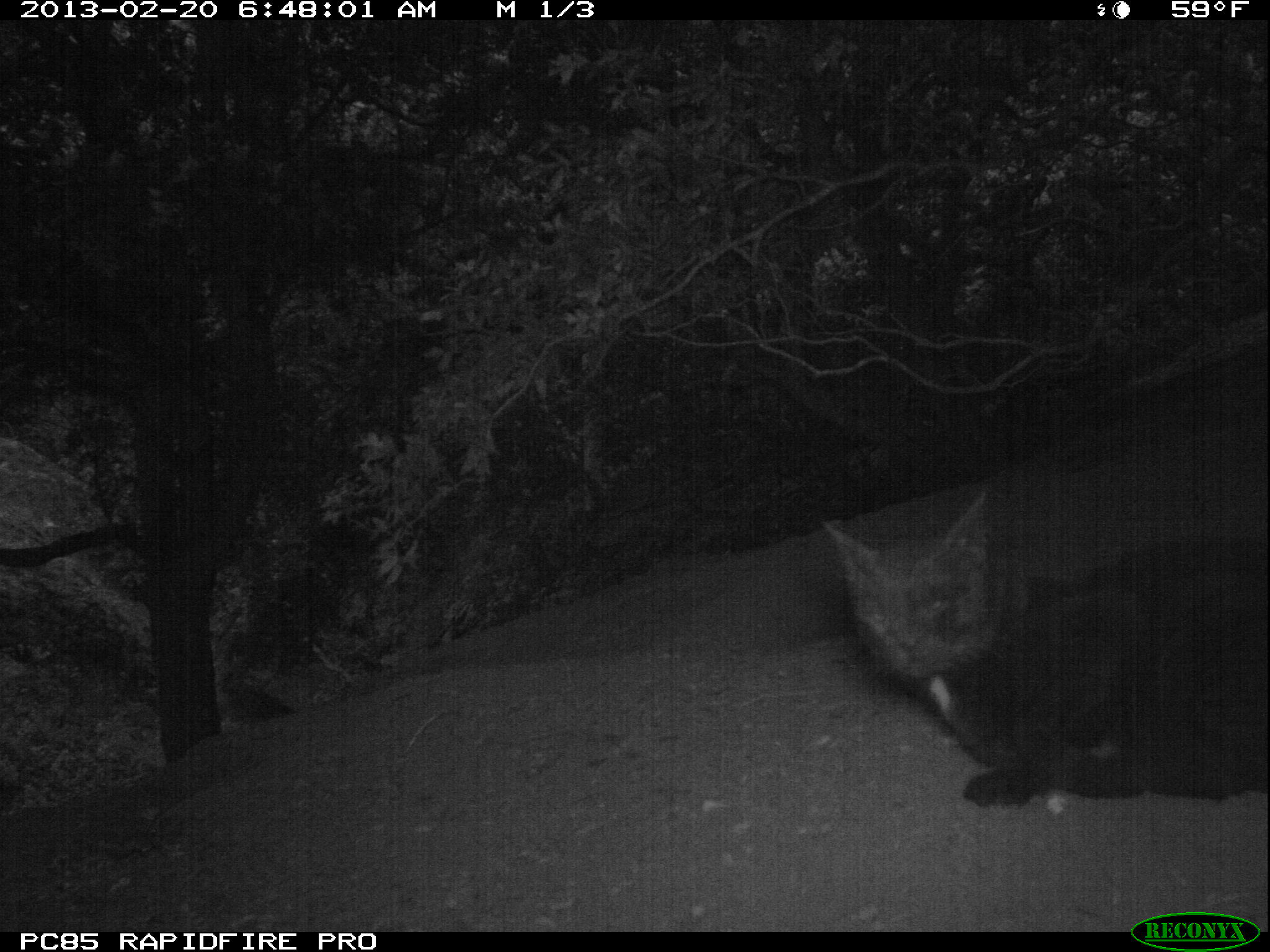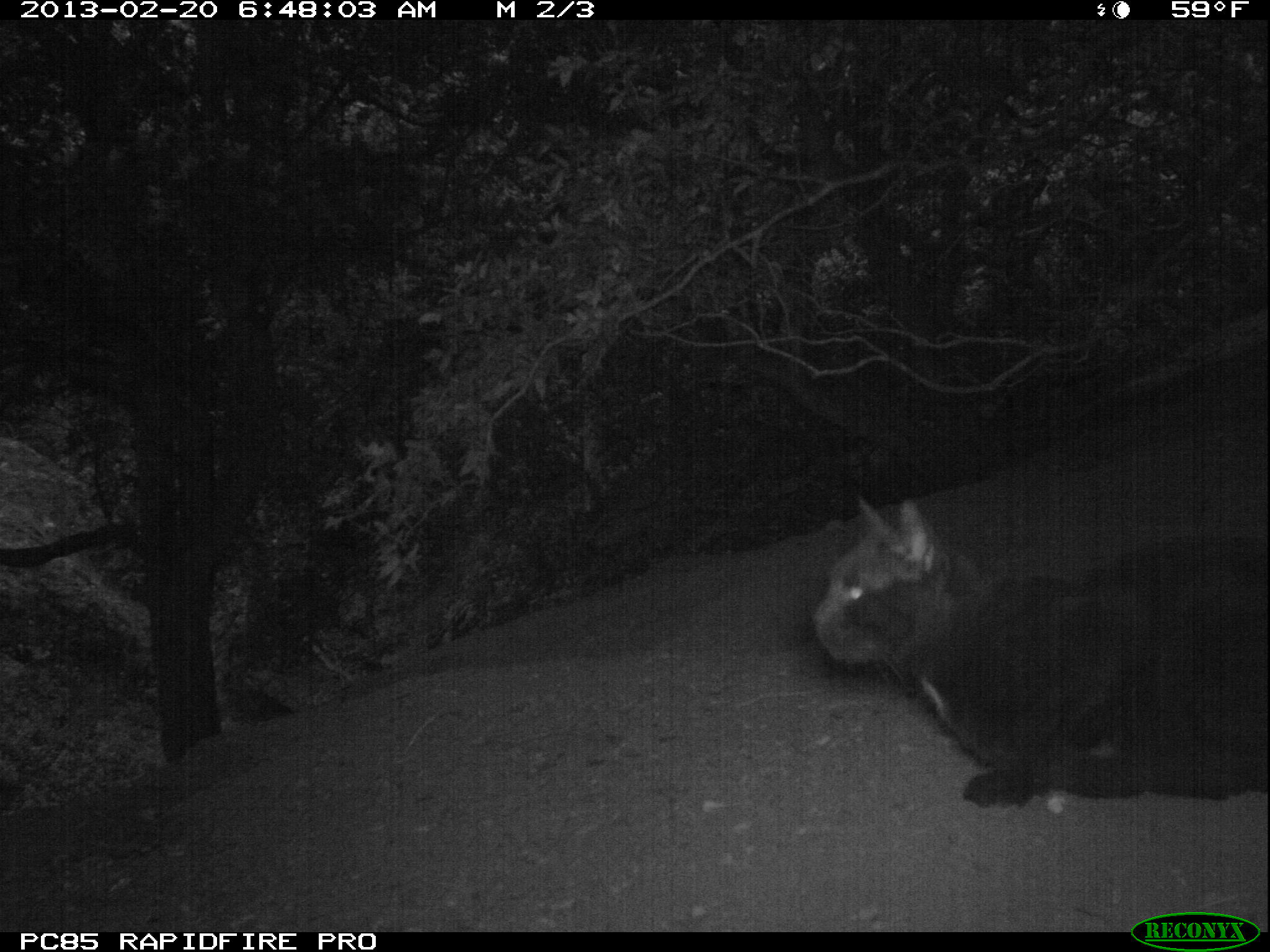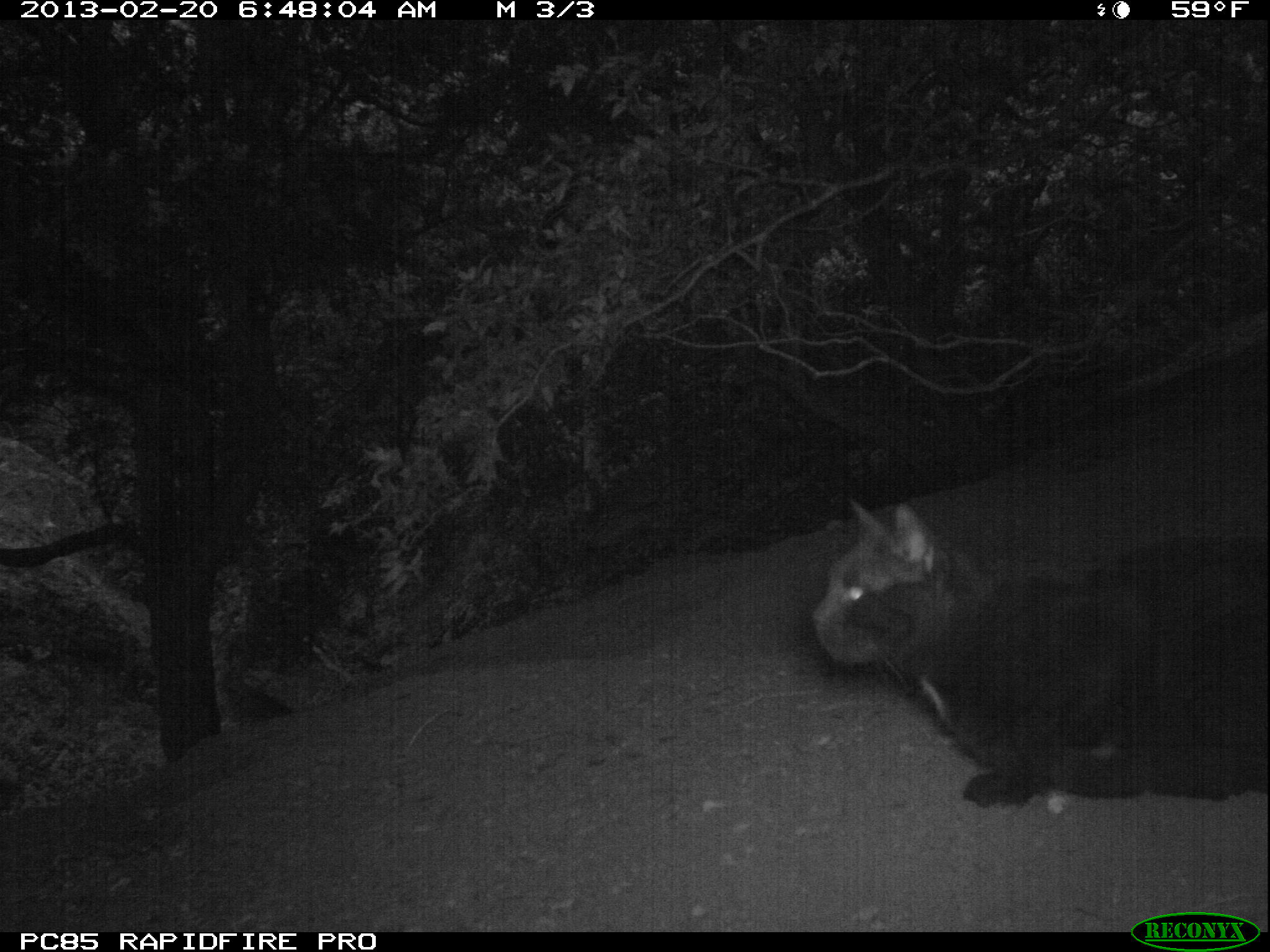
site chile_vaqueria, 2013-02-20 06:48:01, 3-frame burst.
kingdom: Animalia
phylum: Chordata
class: Mammalia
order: Carnivora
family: Felidae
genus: Felis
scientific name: Felis catus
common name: cat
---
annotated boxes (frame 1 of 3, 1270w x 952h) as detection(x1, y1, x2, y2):
cat: detection(819, 477, 1256, 815)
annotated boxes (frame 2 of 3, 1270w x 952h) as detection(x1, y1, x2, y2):
cat: detection(807, 489, 1269, 811)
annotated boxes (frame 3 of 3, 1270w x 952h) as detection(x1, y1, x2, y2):
cat: detection(805, 490, 1268, 814)